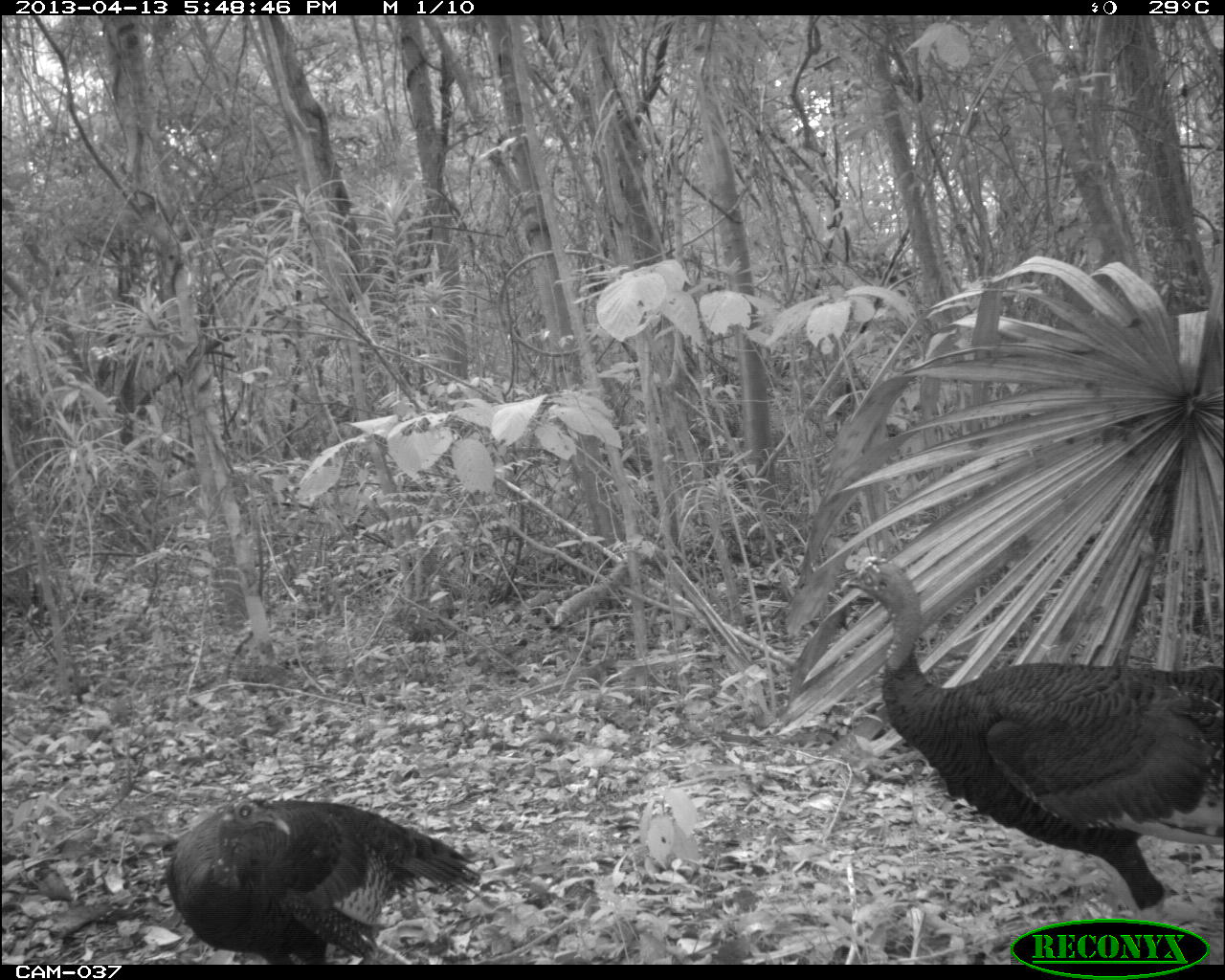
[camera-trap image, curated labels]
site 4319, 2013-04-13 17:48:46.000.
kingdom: Animalia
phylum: Chordata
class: Aves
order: Galliformes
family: Phasianidae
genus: Meleagris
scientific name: Meleagris ocellata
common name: ocellated turkey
Meleagris ocellata (ocellated turkey), count 3.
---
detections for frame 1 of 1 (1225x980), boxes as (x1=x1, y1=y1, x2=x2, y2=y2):
meleagris ocellata: (x1=839, y1=555, x2=1221, y2=921); (x1=163, y1=796, x2=496, y2=964)